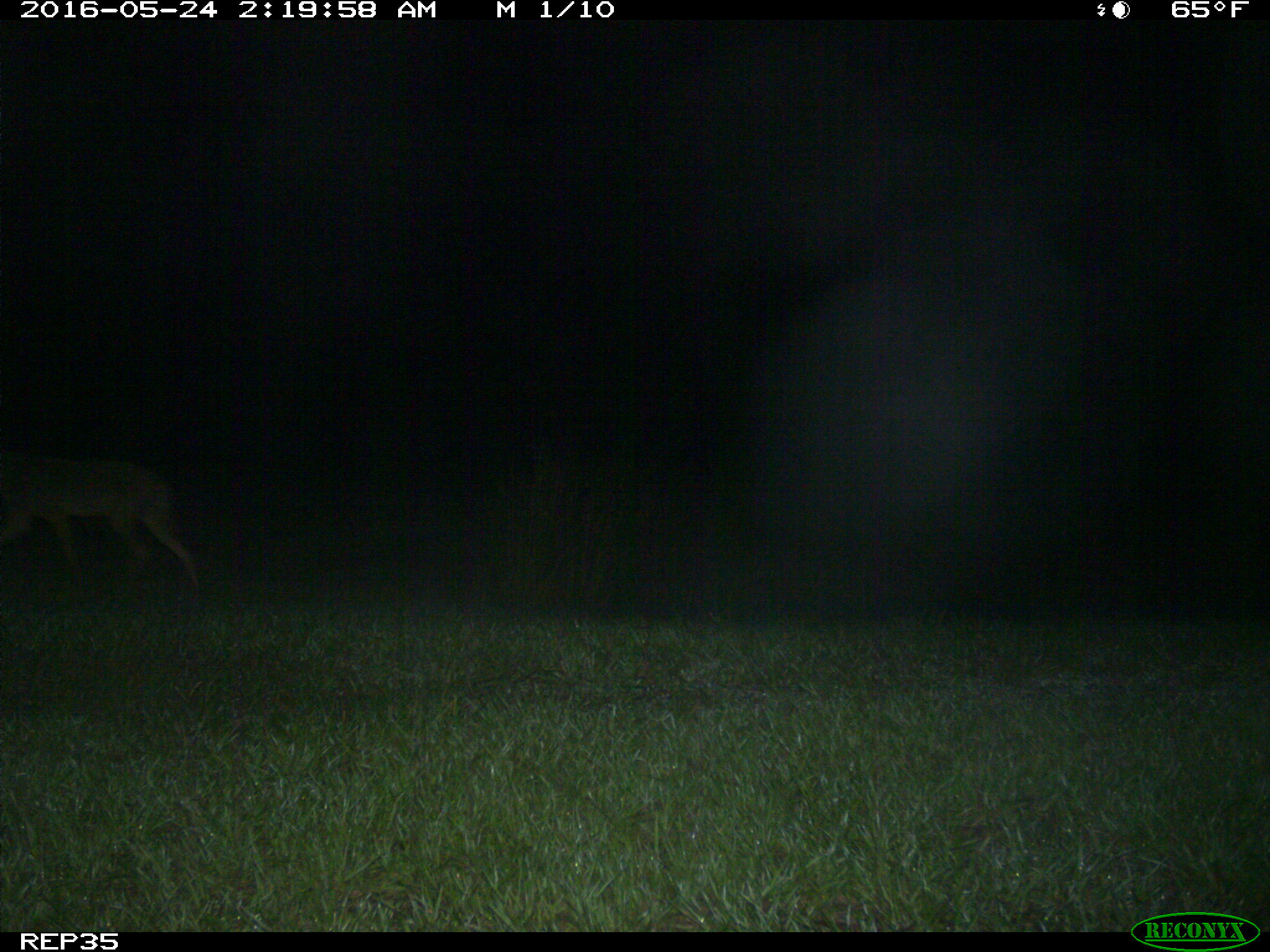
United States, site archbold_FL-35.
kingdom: Animalia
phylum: Chordata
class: Mammalia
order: Carnivora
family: Canidae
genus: Canis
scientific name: Canis latrans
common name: coyote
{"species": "Canis latrans (coyote)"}